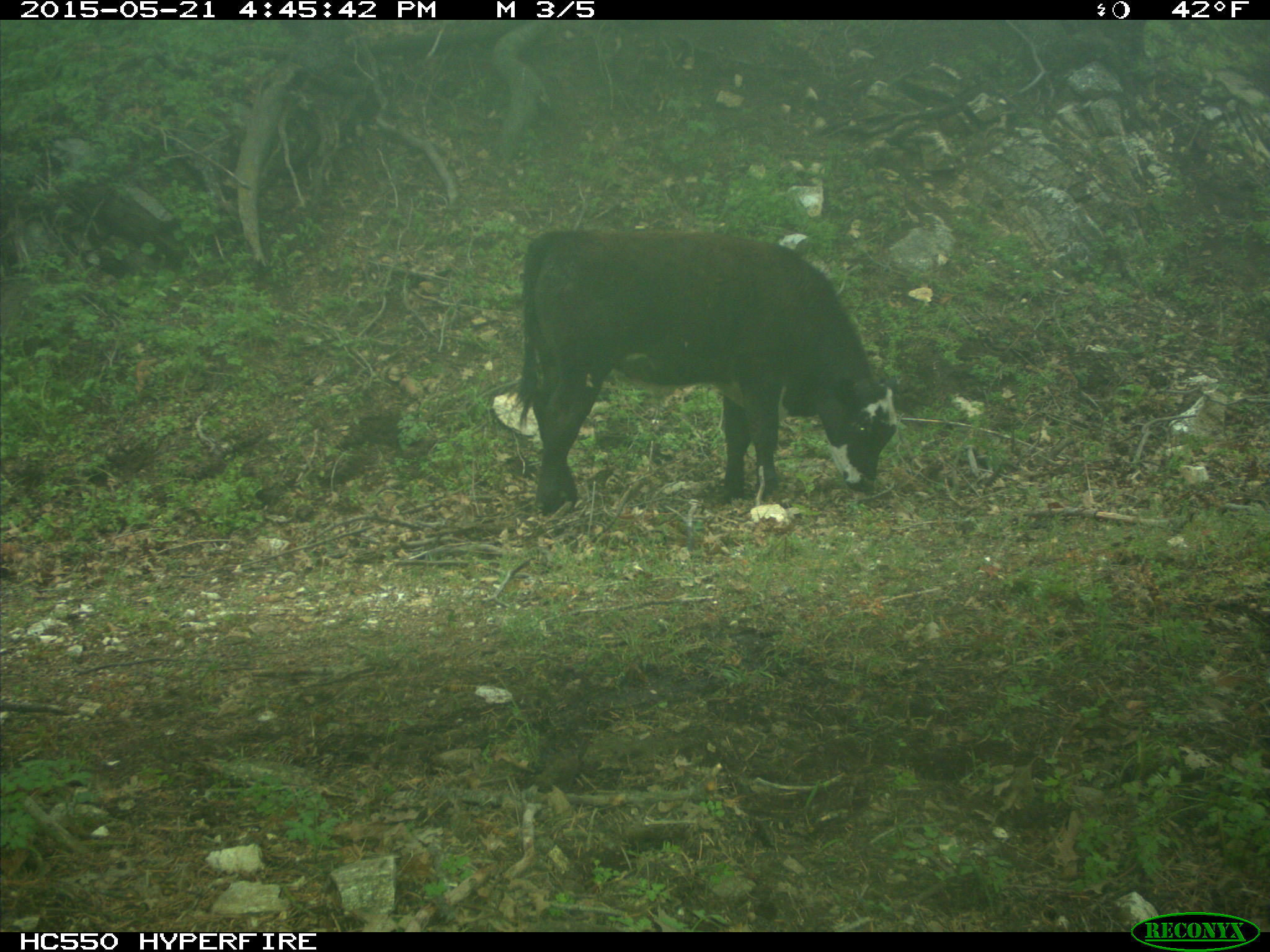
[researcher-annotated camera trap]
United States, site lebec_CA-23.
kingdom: Animalia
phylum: Chordata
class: Mammalia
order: Artiodactyla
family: Bovidae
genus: Bos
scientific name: Bos taurus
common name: domestic cow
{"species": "Bos taurus (domestic cow)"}